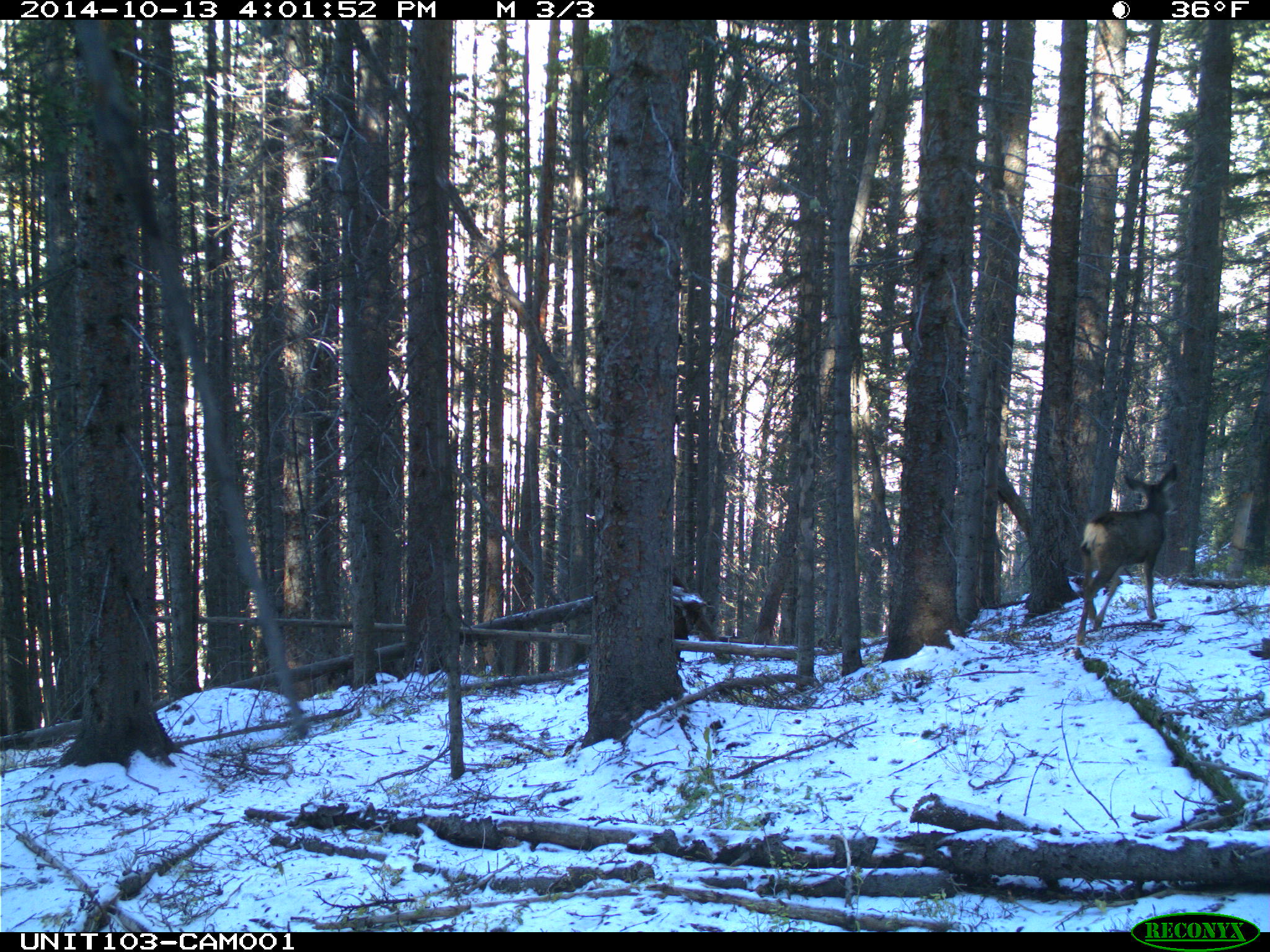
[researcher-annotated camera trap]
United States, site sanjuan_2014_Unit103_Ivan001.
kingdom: Animalia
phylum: Chordata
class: Mammalia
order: Artiodactyla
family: Cervidae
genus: Odocoileus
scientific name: Odocoileus hemionus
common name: mule deer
Odocoileus hemionus (mule deer).